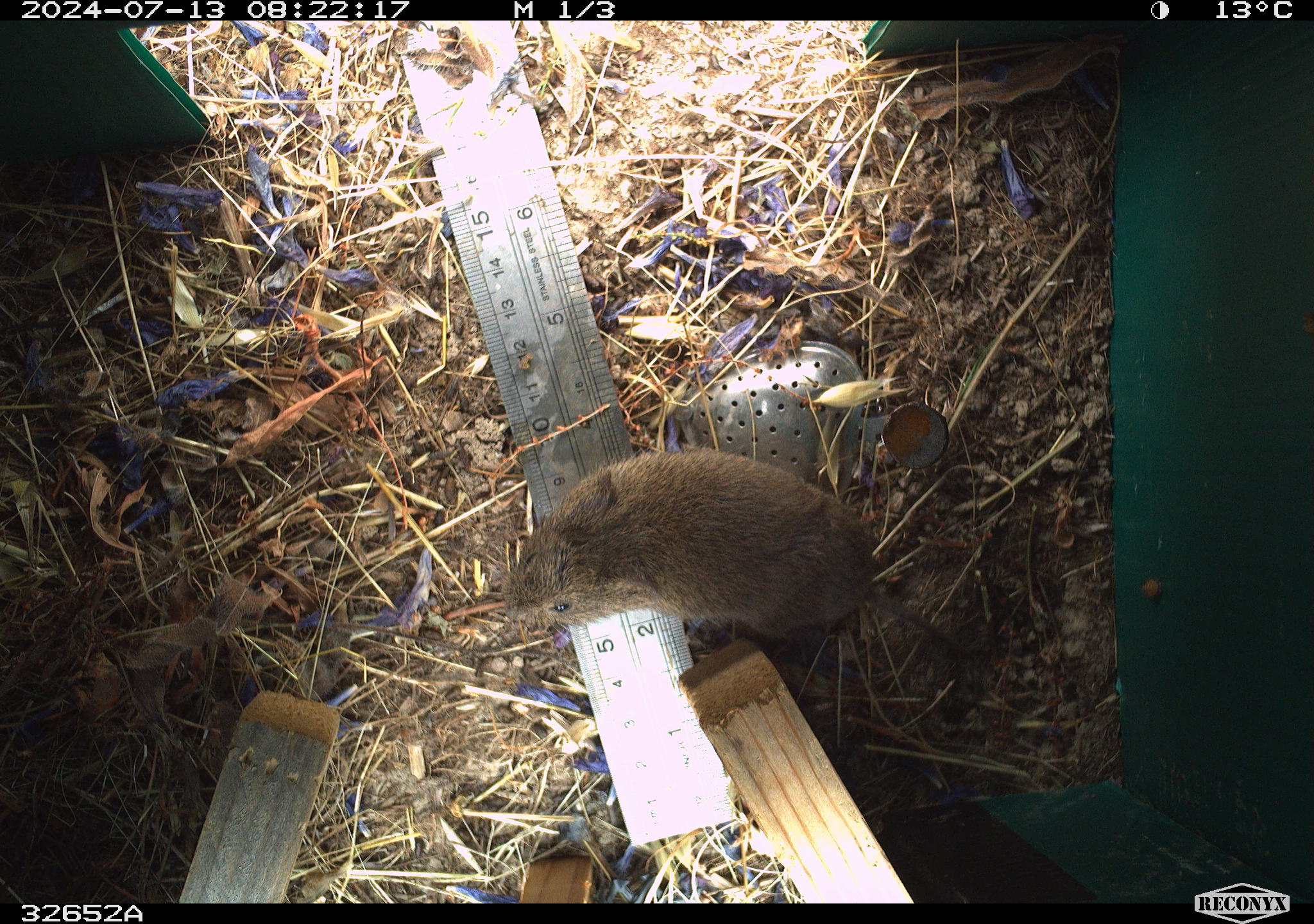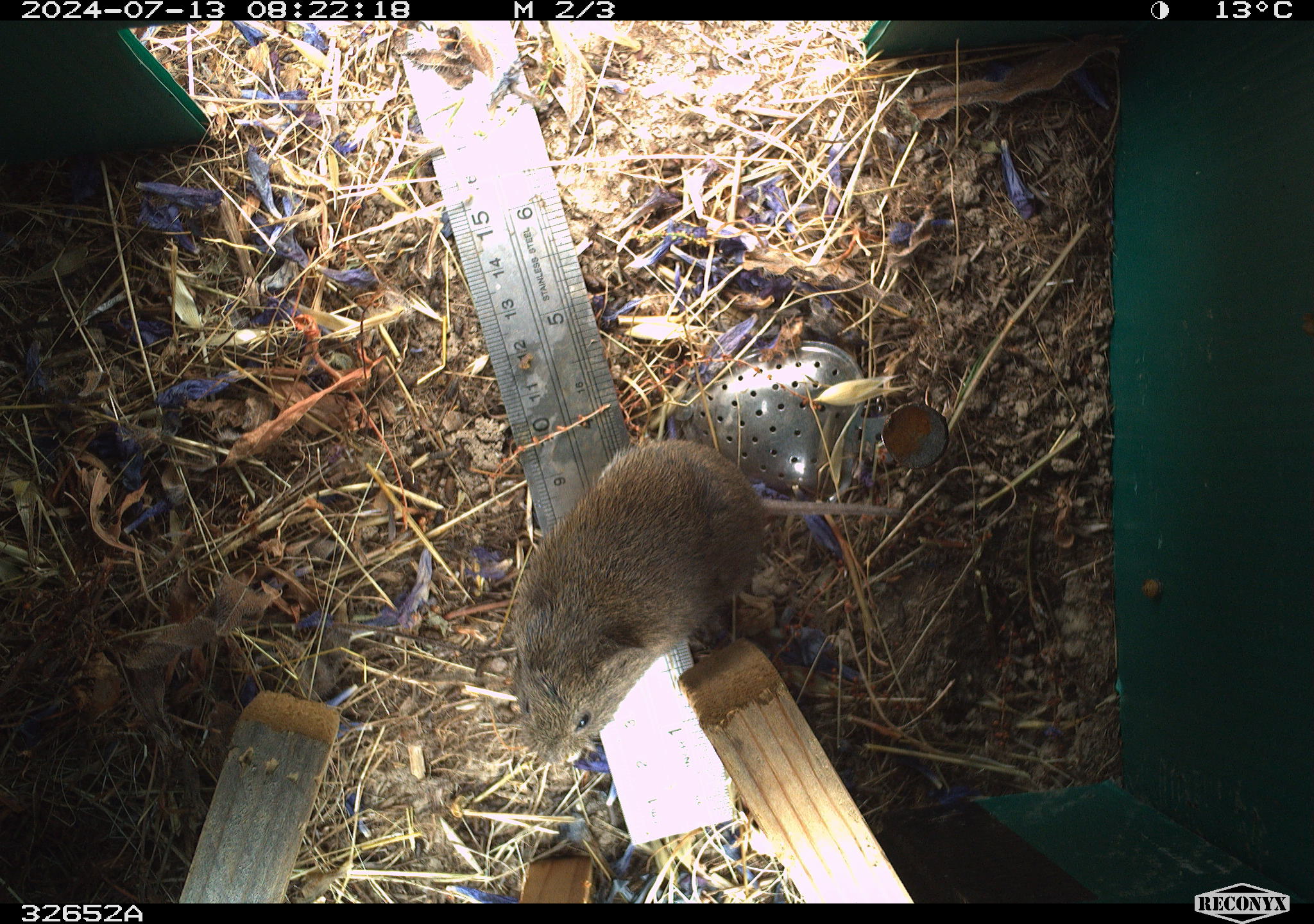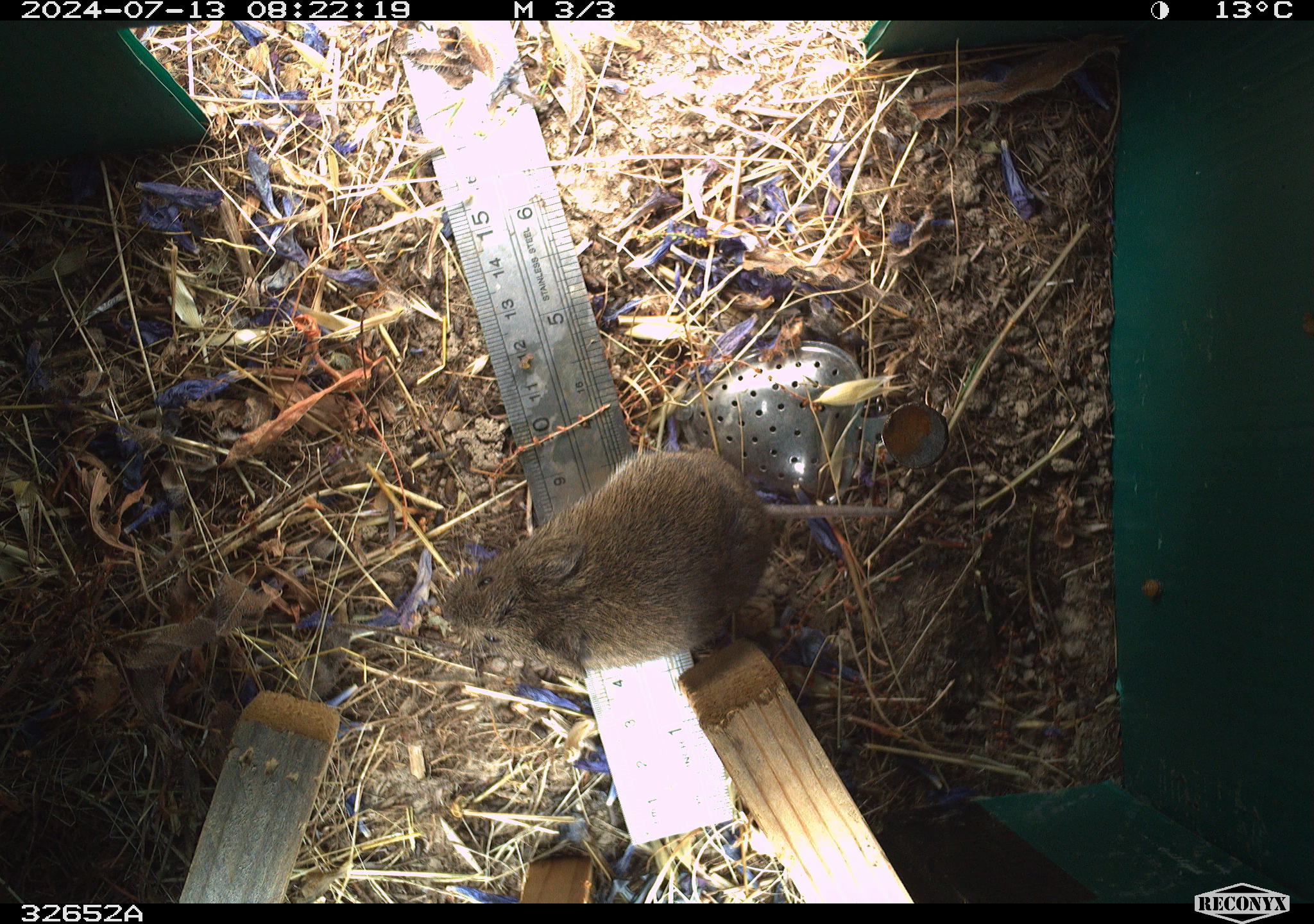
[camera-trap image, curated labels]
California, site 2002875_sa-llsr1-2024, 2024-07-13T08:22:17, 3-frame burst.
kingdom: Animalia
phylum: Chordata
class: Mammalia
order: Rodentia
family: Cricetidae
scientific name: Arvicolinae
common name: voles, lemmings, and muskrats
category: arvicolinae subfamily